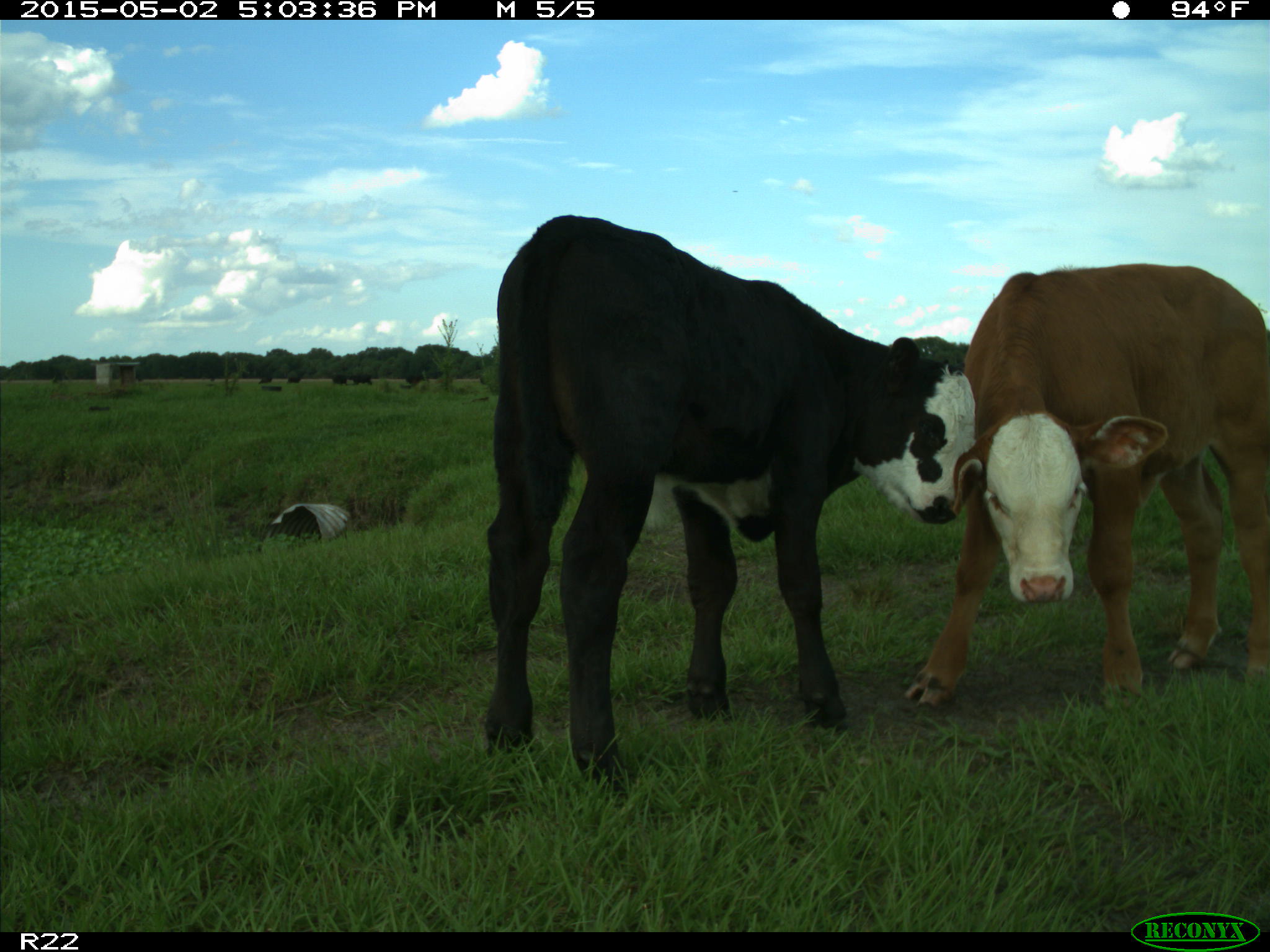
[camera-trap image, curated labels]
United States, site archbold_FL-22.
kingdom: Animalia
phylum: Chordata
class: Mammalia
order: Artiodactyla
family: Bovidae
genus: Bos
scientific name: Bos taurus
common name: domestic cow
Bos taurus (domestic cow).